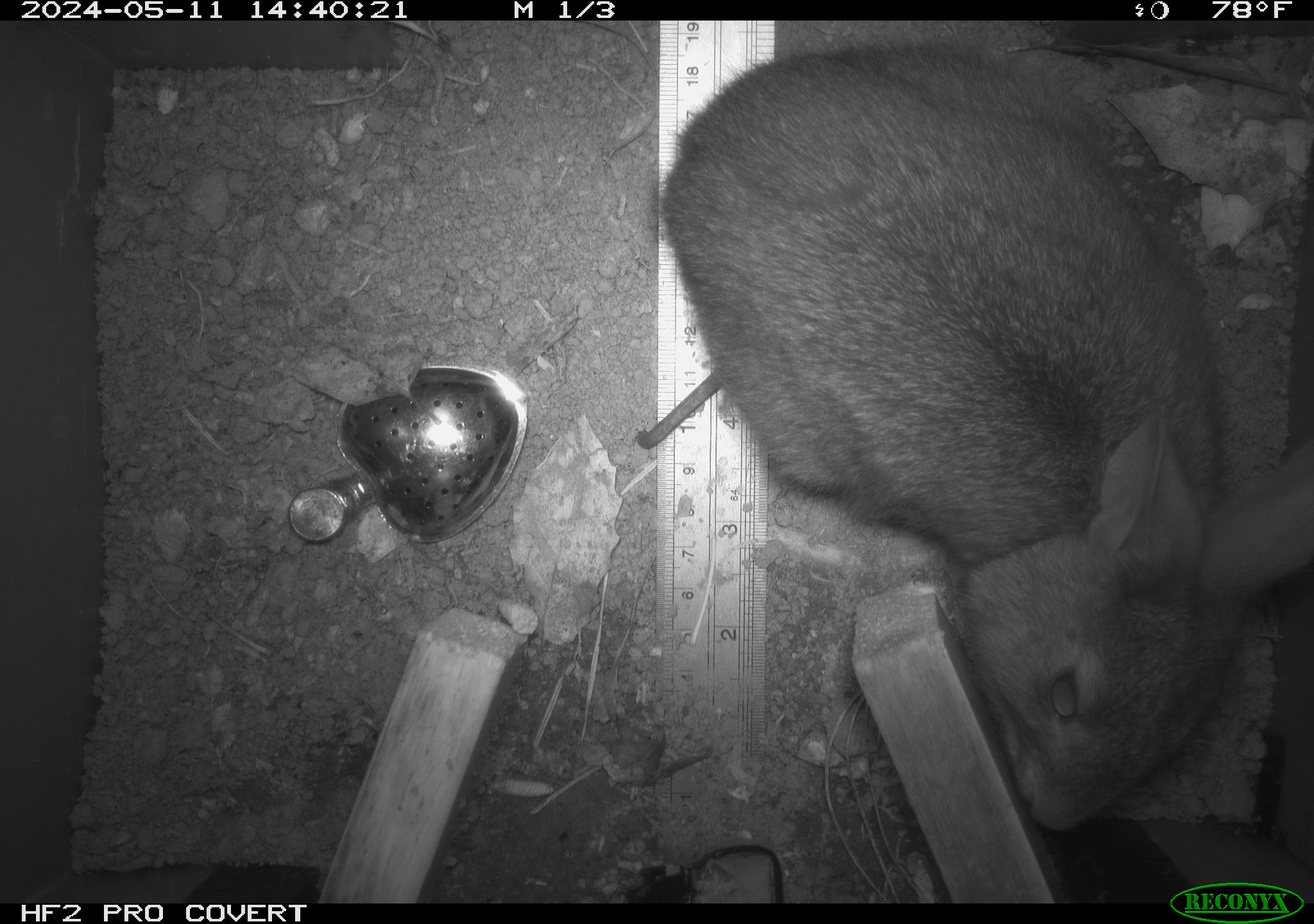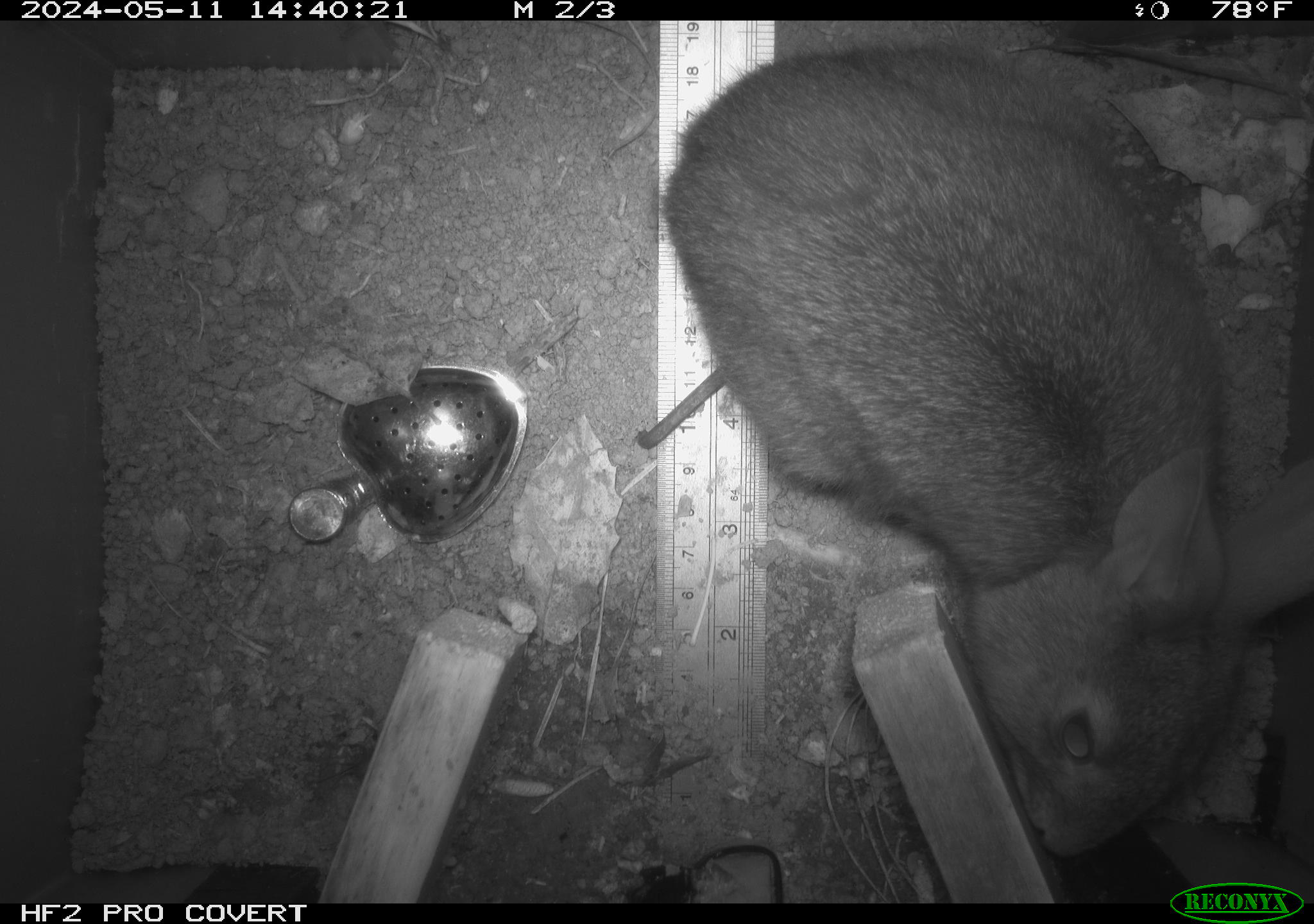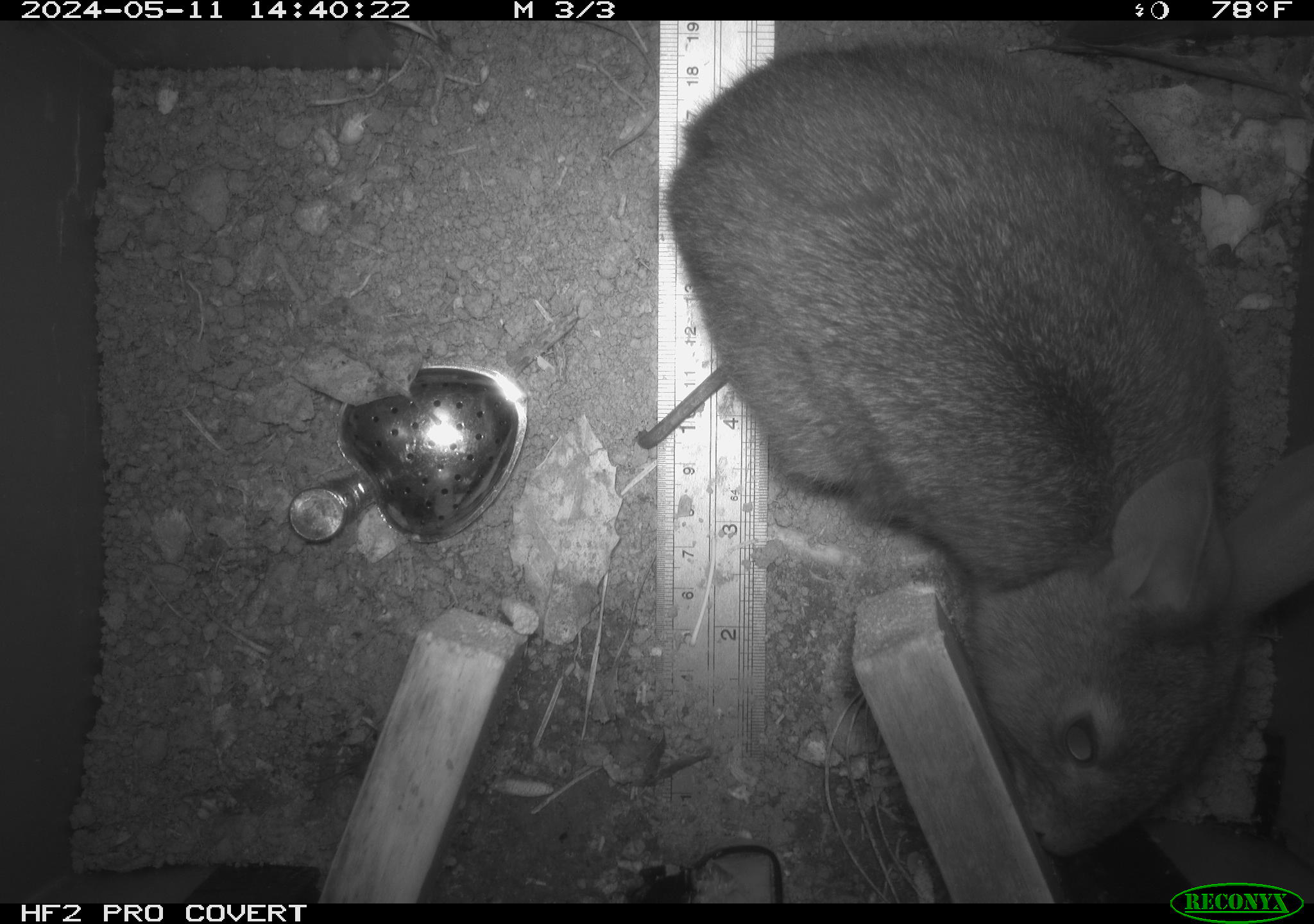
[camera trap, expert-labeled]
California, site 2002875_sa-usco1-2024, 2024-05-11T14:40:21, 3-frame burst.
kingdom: Animalia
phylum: Chordata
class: Mammalia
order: Lagomorpha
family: Leporidae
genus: Sylvilagus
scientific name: Sylvilagus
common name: cottontail rabbits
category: sylvilagus species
Sylvilagus species (cottontail rabbits) (Sylvilagus).